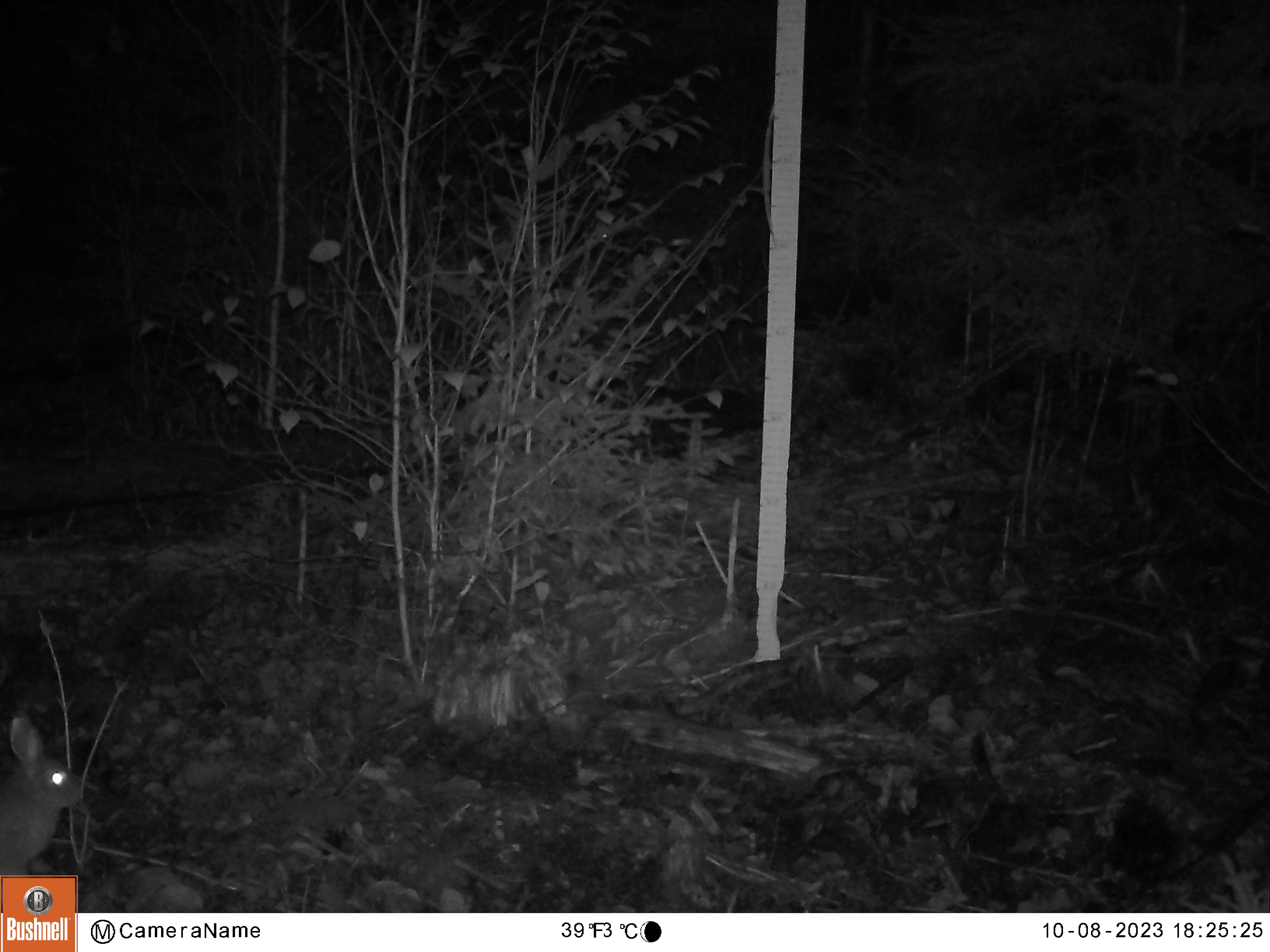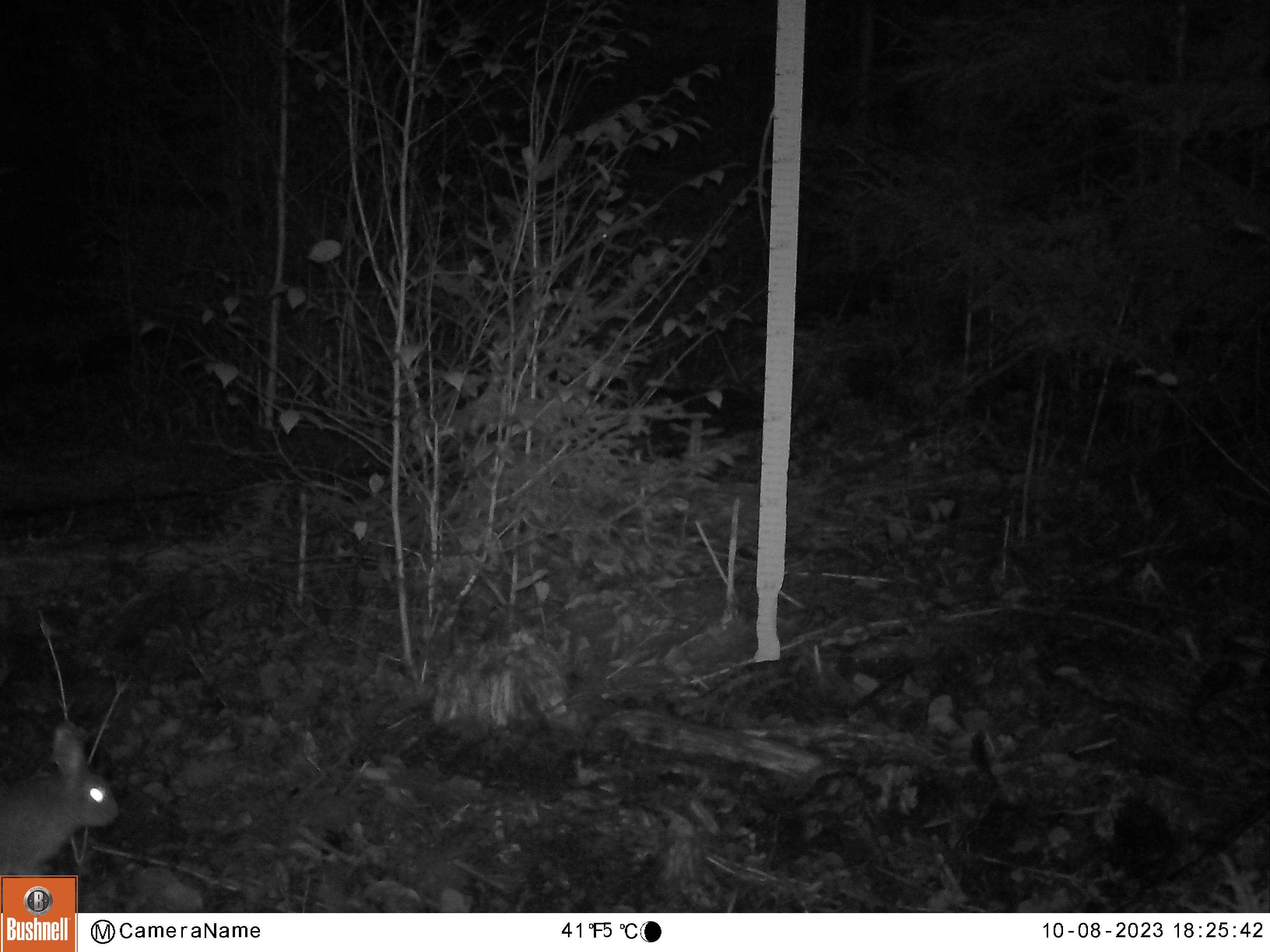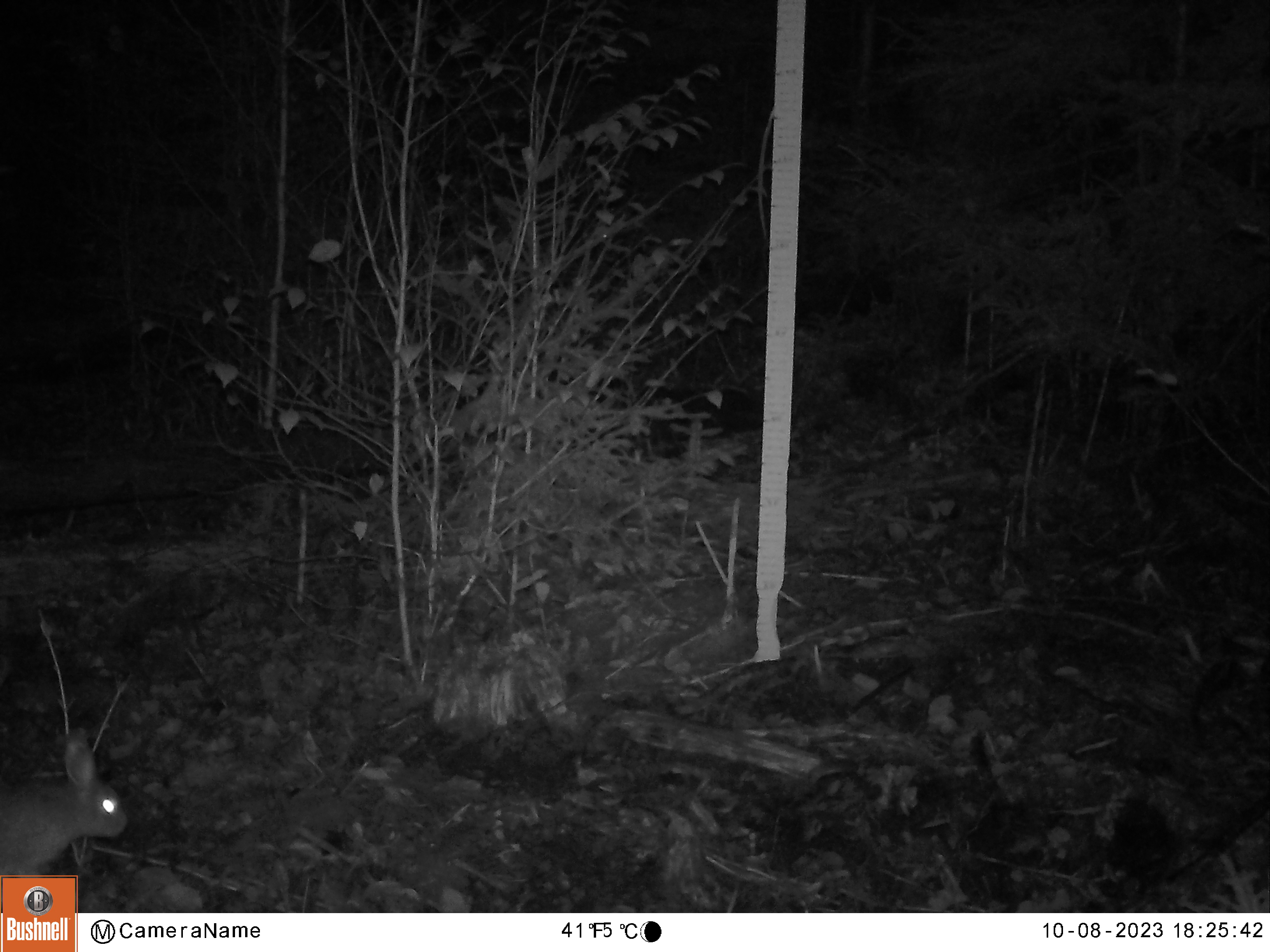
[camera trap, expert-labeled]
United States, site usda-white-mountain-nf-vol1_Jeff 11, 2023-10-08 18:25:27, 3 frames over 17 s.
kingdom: Animalia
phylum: Chordata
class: Mammalia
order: Lagomorpha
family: Leporidae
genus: Lepus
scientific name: Lepus americanus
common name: snowshoe hare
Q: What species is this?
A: Snowshoe hare (Lepus americanus).